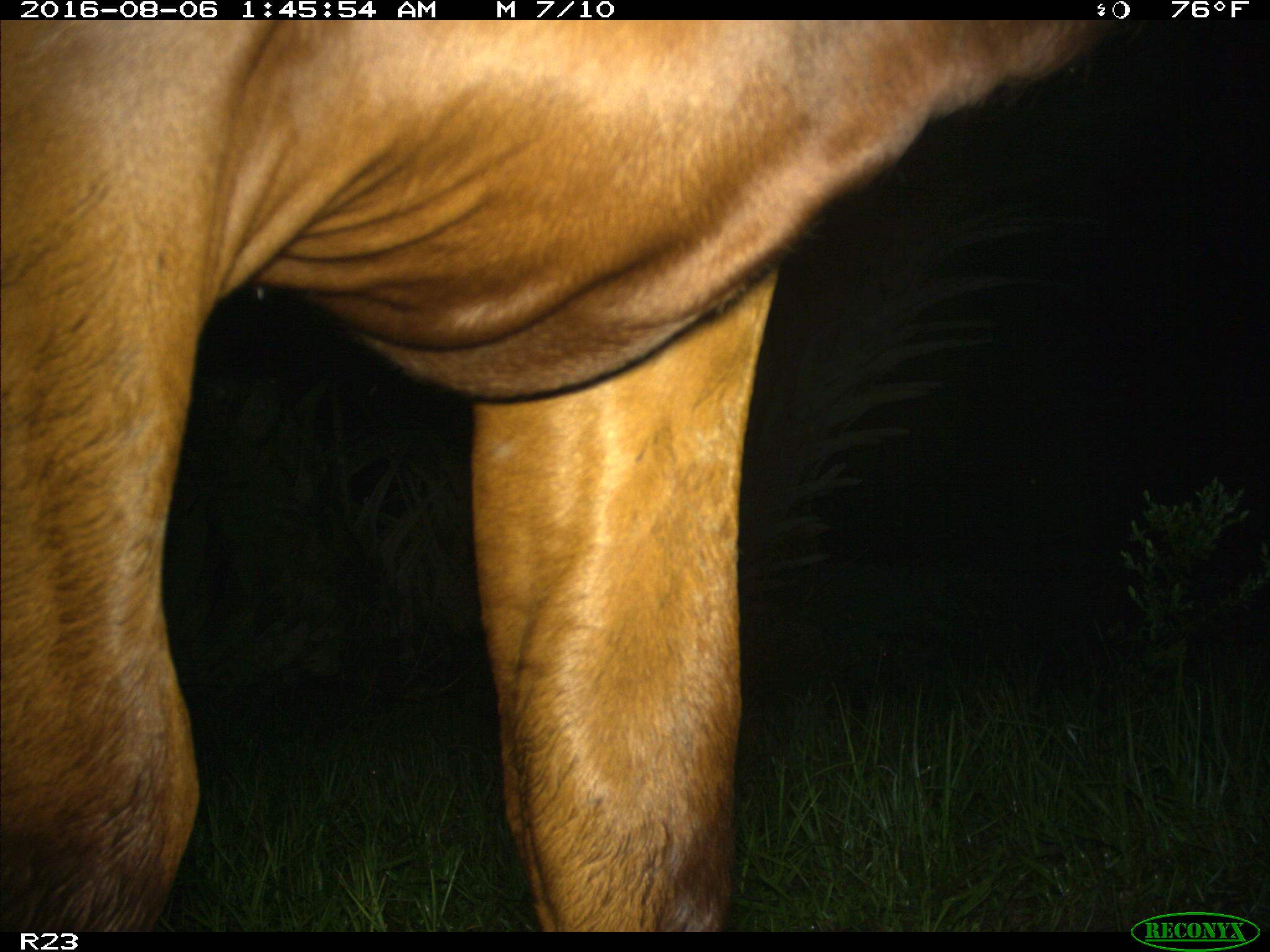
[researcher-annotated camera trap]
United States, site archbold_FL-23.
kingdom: Animalia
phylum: Chordata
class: Mammalia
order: Artiodactyla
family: Bovidae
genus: Bos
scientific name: Bos taurus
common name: domestic cow